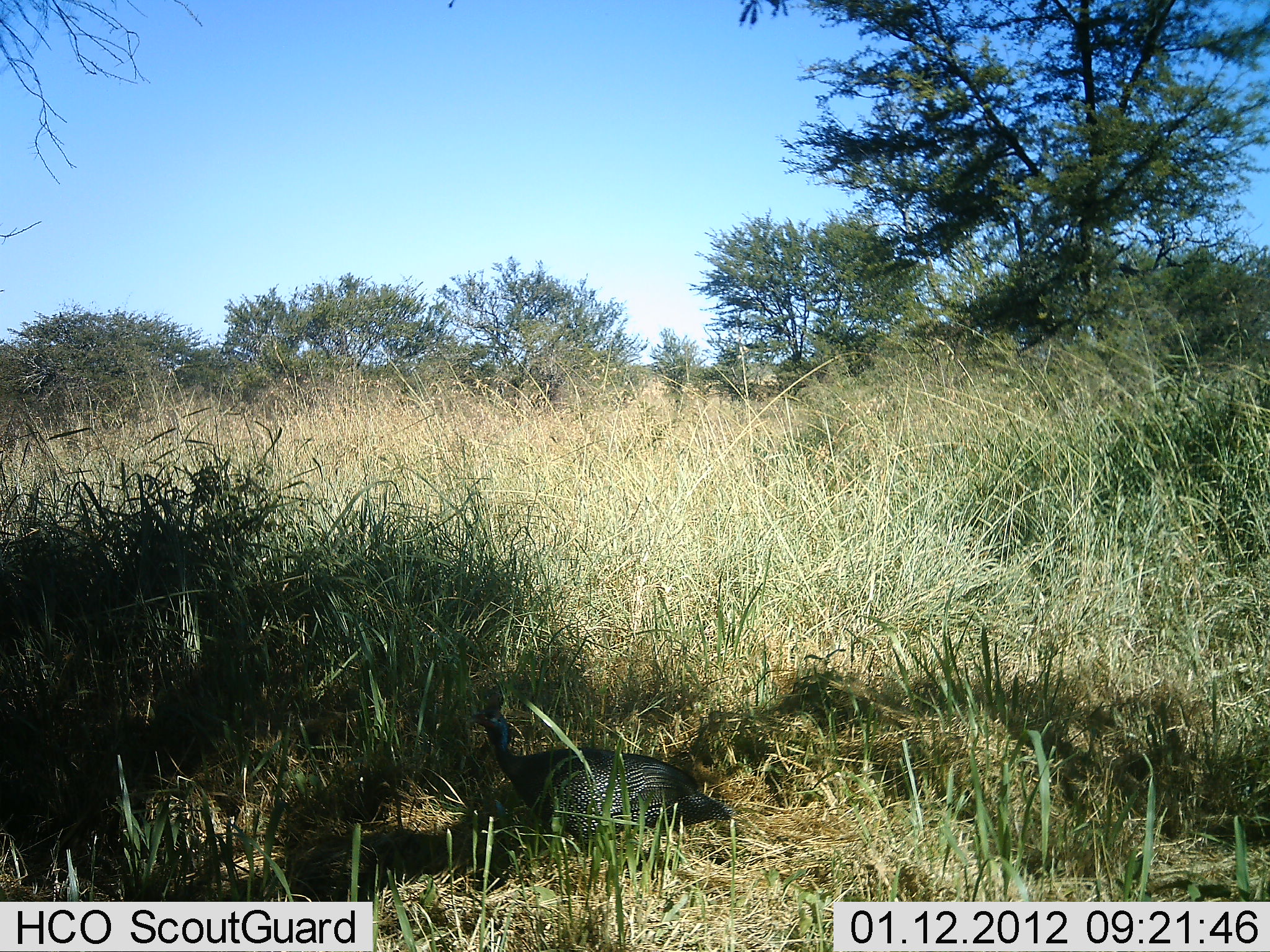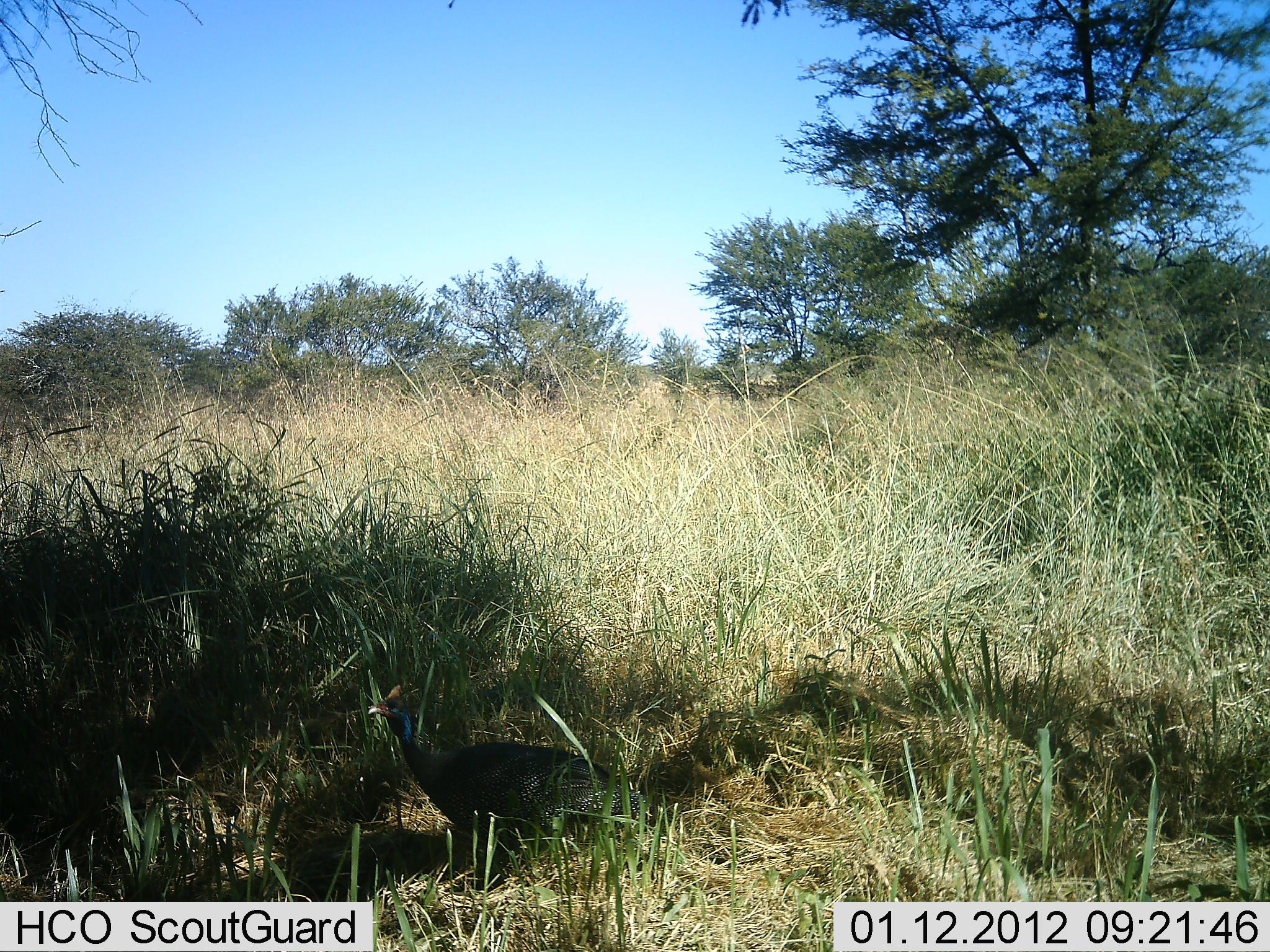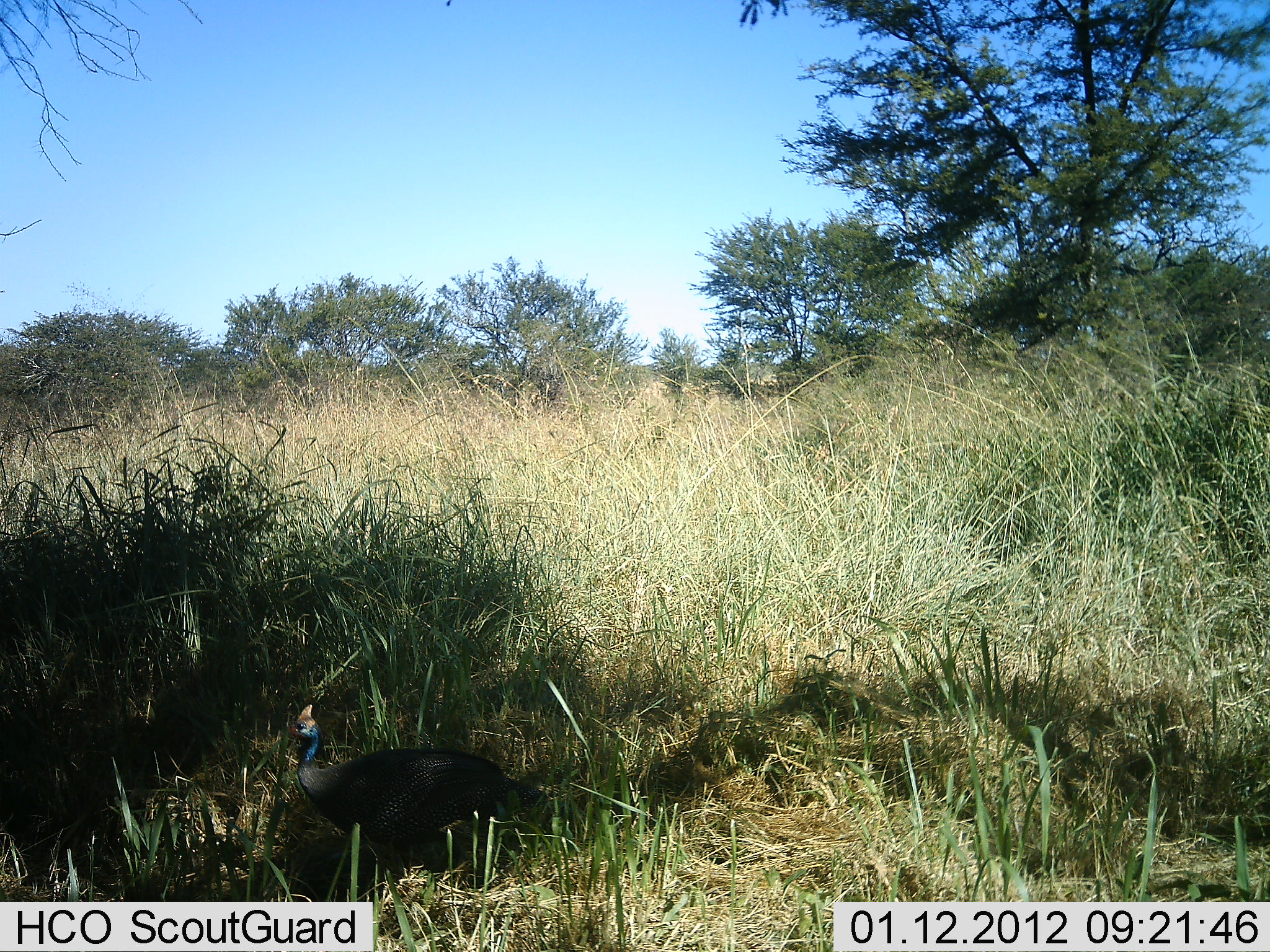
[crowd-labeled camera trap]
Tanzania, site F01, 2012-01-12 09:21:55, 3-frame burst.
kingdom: Animalia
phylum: Chordata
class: Aves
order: Galliformes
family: Numididae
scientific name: Numididae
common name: guinea fowl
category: guineafowl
Guineafowl (guinea fowl) (Numididae), count 1. Behavior (volunteer vote fractions): standing 17%, resting 0%, moving 83%, interacting 0%. Young present (vote fraction): 0%. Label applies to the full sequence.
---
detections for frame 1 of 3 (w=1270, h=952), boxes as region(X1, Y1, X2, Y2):
animal: region(464, 694, 736, 866)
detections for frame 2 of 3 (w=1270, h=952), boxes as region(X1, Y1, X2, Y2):
animal: region(366, 683, 662, 880)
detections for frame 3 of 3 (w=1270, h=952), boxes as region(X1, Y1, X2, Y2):
animal: region(278, 703, 577, 875)